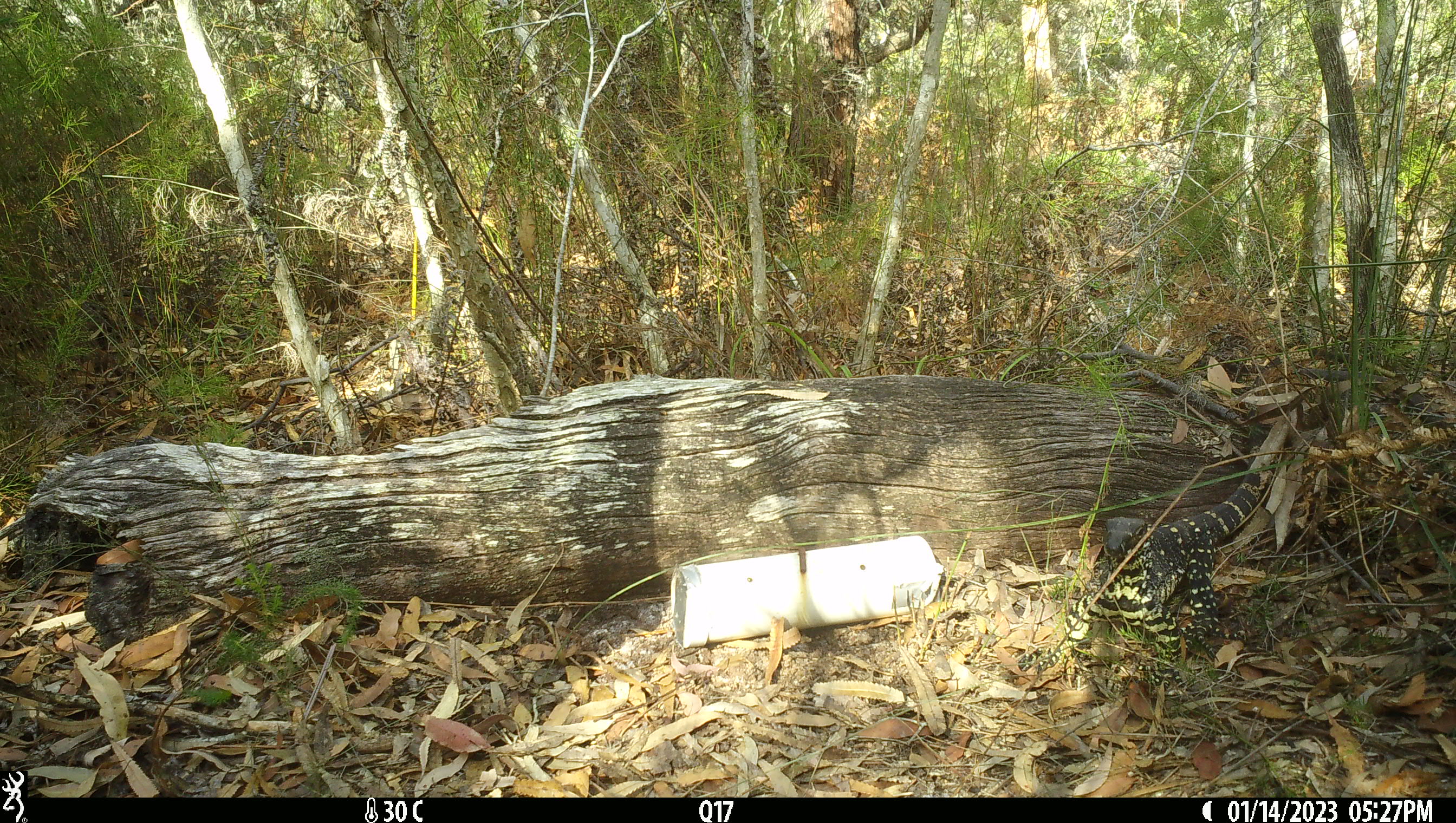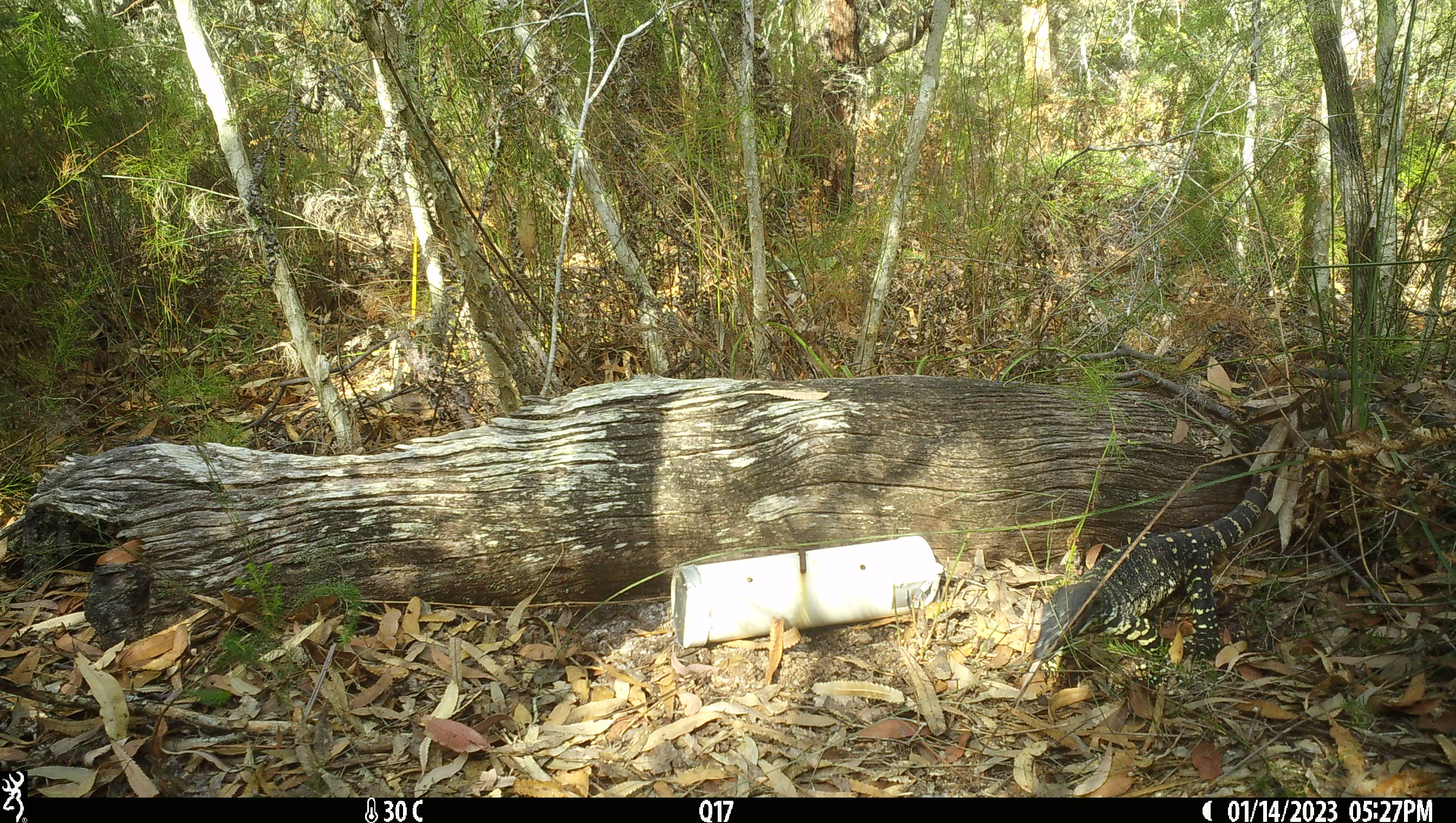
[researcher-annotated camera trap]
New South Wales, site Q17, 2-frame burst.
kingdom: Animalia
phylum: Chordata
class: Reptilia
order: Squamata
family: Varanidae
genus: Varanus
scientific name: Varanus varius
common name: lace monitor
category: goanna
Goanna (lace monitor) (Varanus varius).